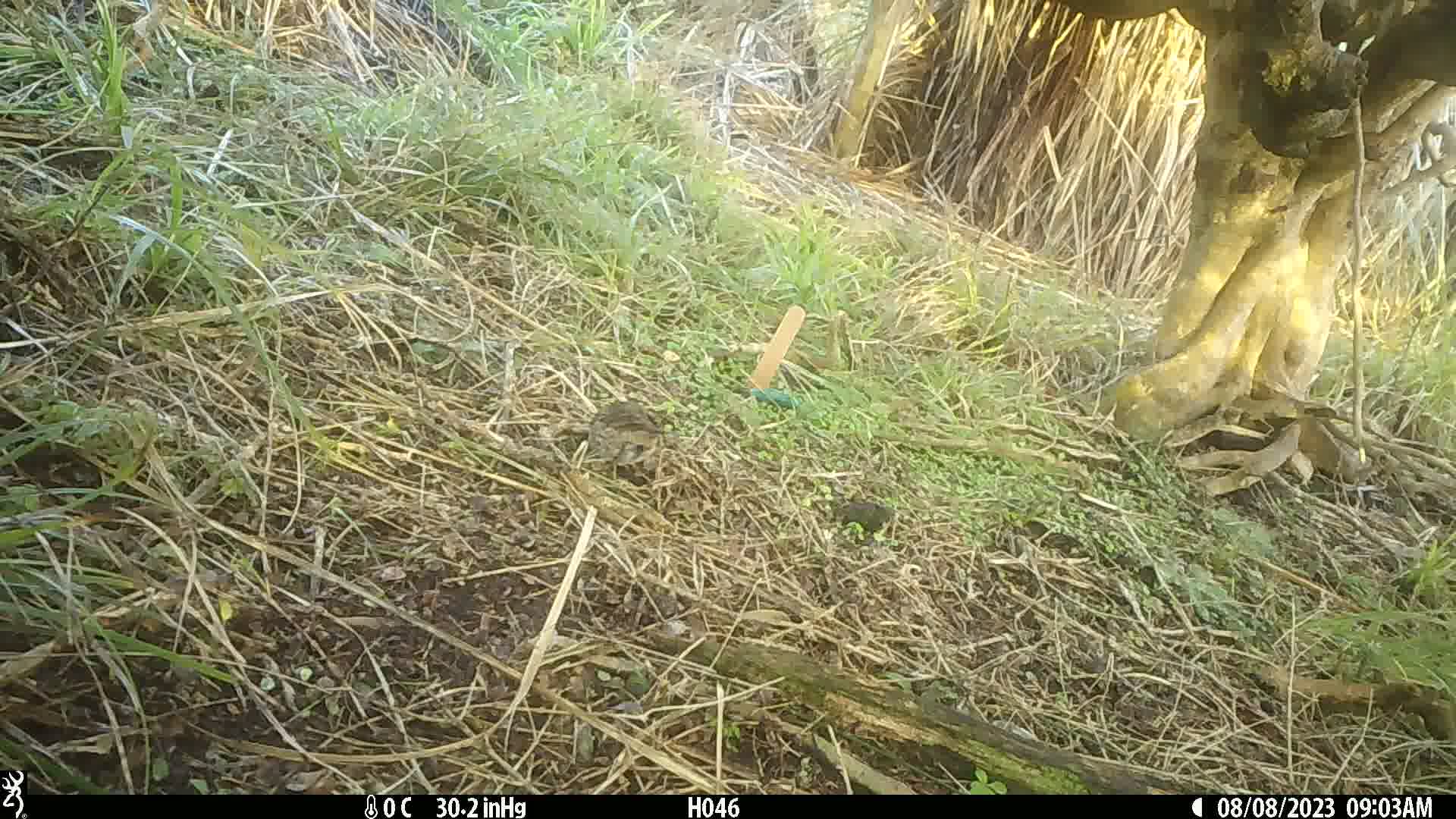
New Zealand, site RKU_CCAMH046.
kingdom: Animalia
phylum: Chordata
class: Aves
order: Passeriformes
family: Prunellidae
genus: Prunella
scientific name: Prunella modularis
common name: dunnock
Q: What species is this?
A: Dunnock (Prunella modularis).